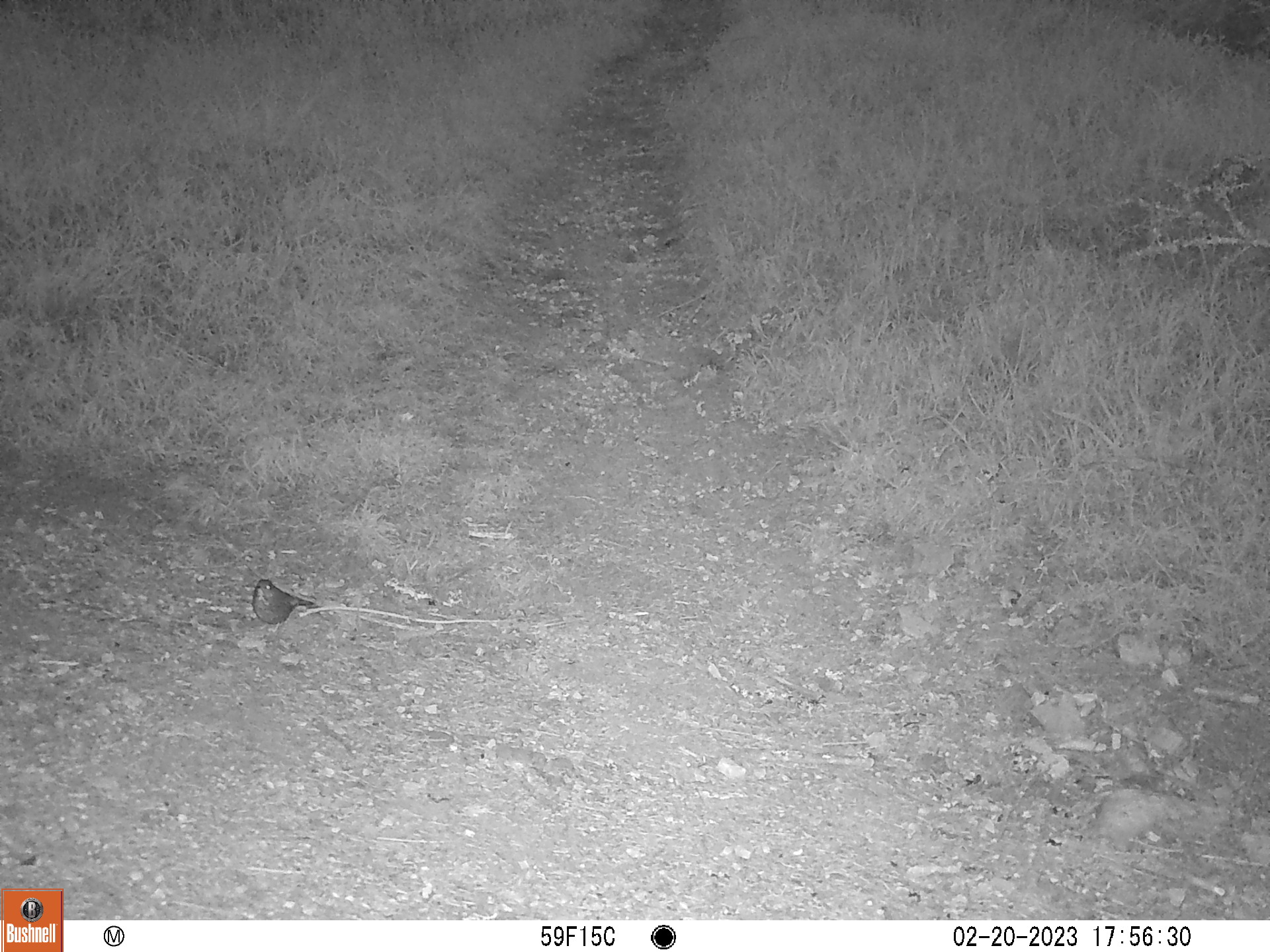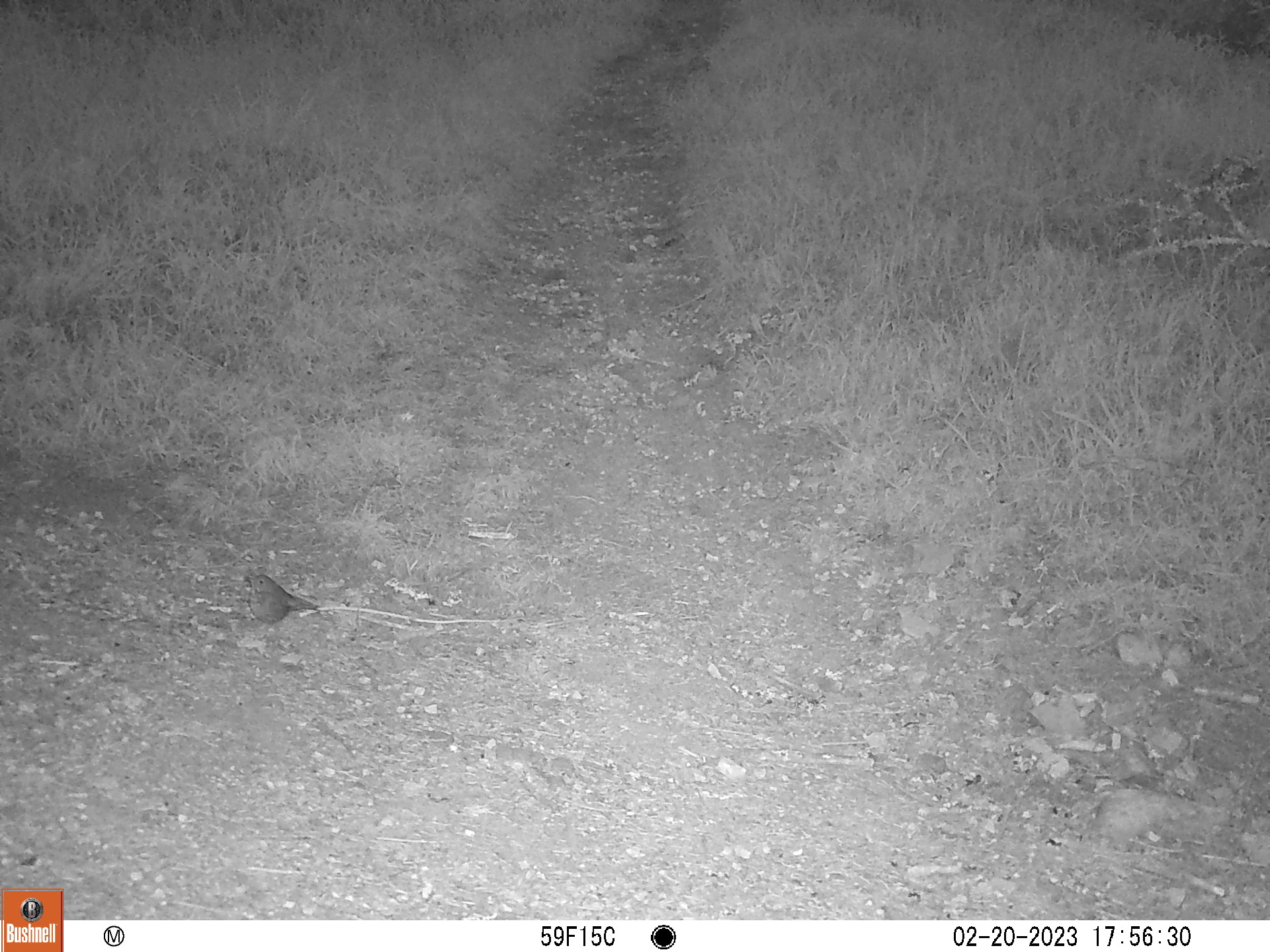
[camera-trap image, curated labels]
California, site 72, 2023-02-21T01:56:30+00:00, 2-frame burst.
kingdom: Animalia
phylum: Chordata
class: Aves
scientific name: Aves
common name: bird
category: unknown bird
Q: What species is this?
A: Unknown bird (bird) (Aves).